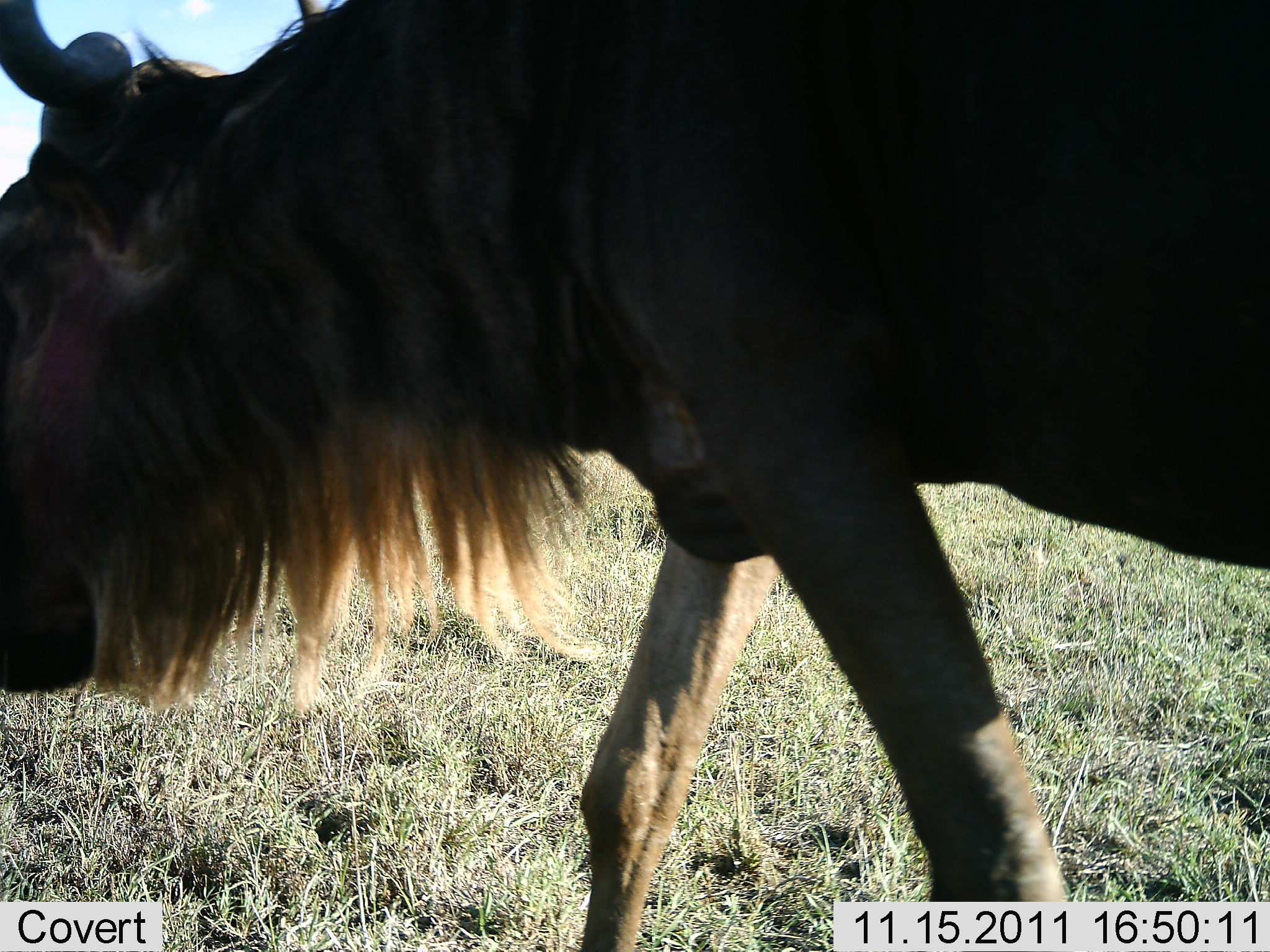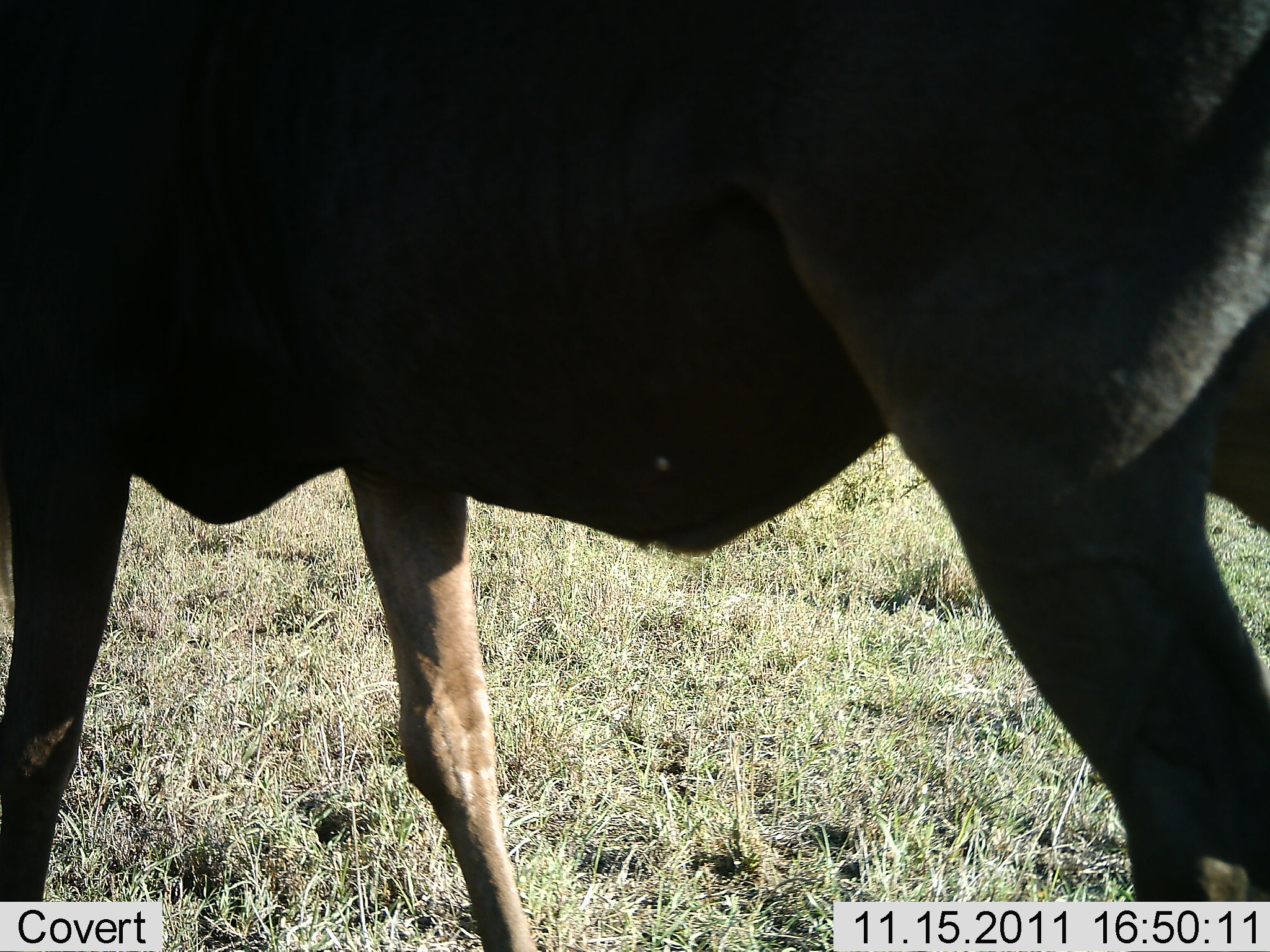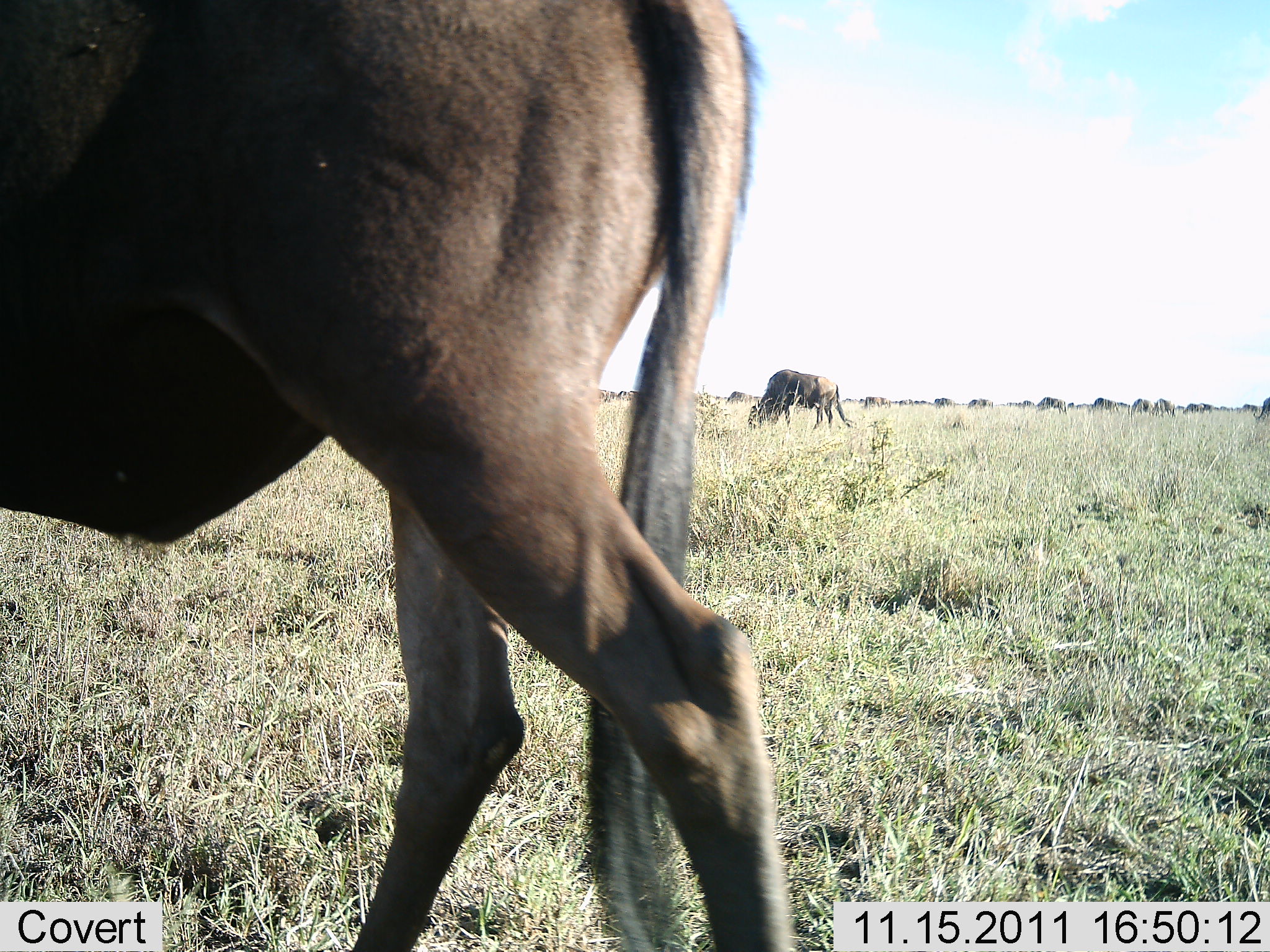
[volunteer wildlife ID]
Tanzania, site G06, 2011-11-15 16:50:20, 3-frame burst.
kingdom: Animalia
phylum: Chordata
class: Mammalia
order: Artiodactyla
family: Bovidae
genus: Connochaetes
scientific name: Connochaetes taurinus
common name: blue wildebeest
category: wildebeest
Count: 2.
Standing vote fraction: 46%.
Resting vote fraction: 0%.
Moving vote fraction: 85%.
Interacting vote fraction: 8%.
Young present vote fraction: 0%.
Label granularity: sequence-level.